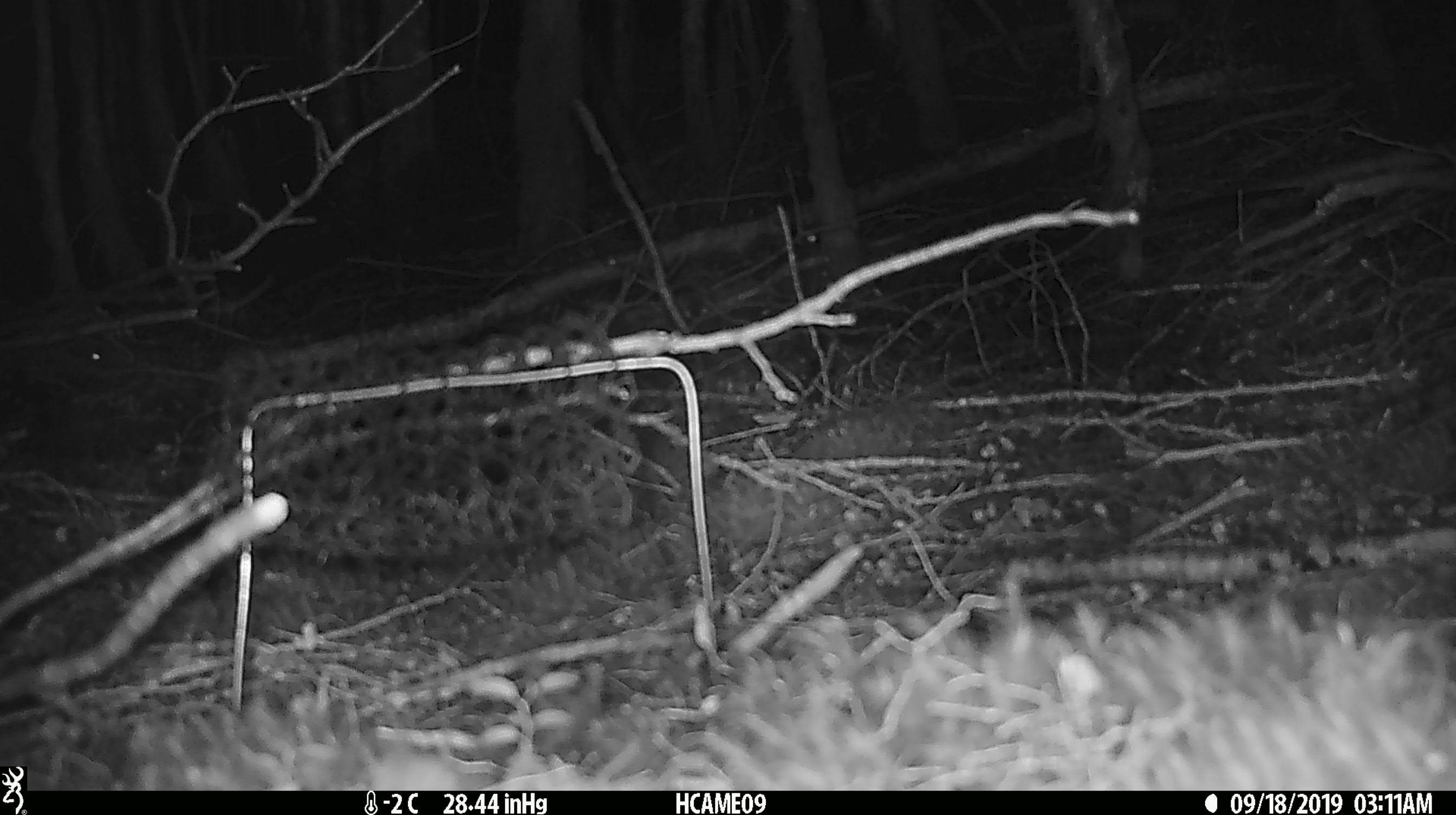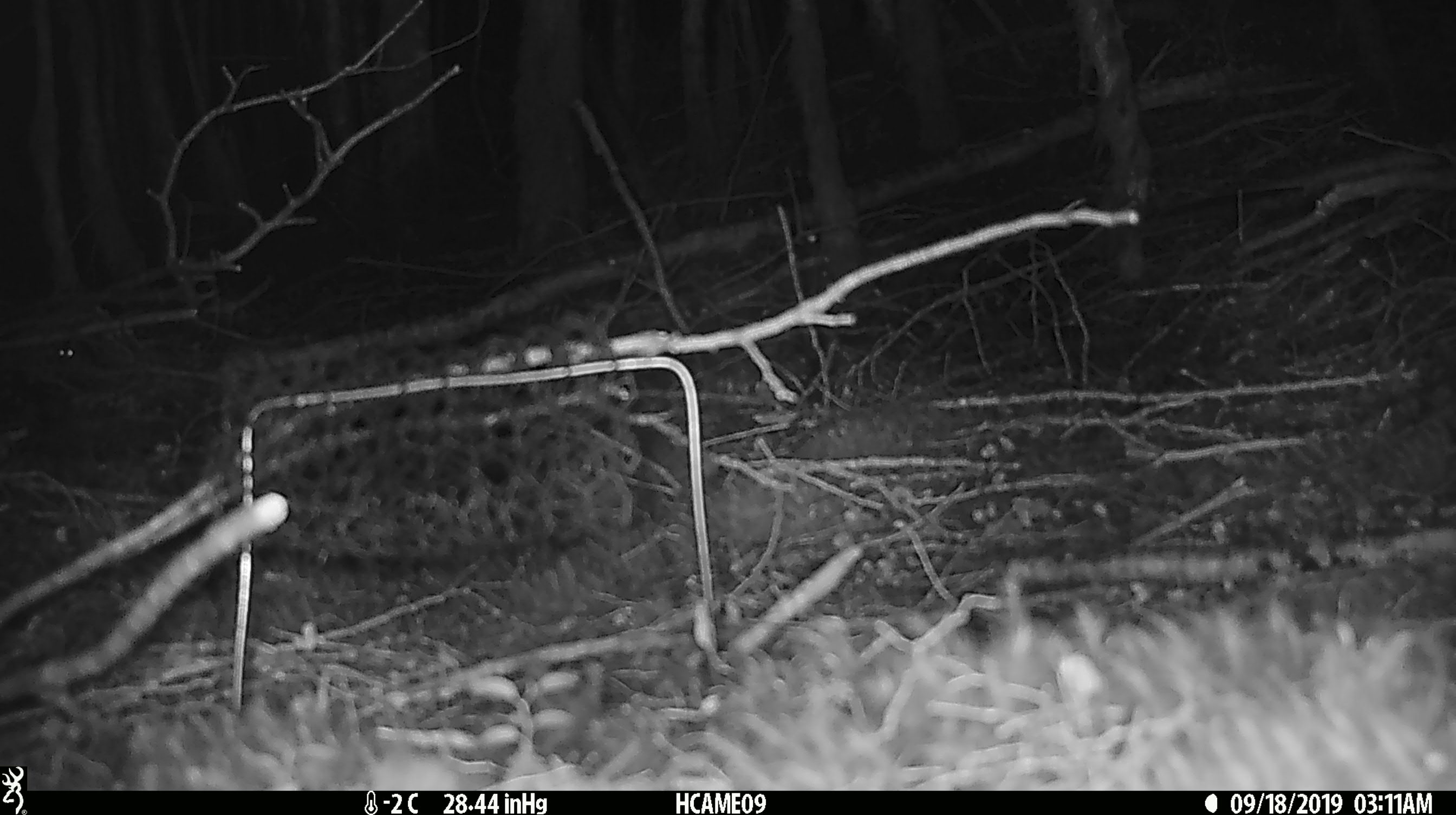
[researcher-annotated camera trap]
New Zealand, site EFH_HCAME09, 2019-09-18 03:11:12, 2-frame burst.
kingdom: Animalia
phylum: Chordata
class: Mammalia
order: Rodentia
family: Muridae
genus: Mus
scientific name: Mus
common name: mouse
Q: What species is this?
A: Mouse (Mus).